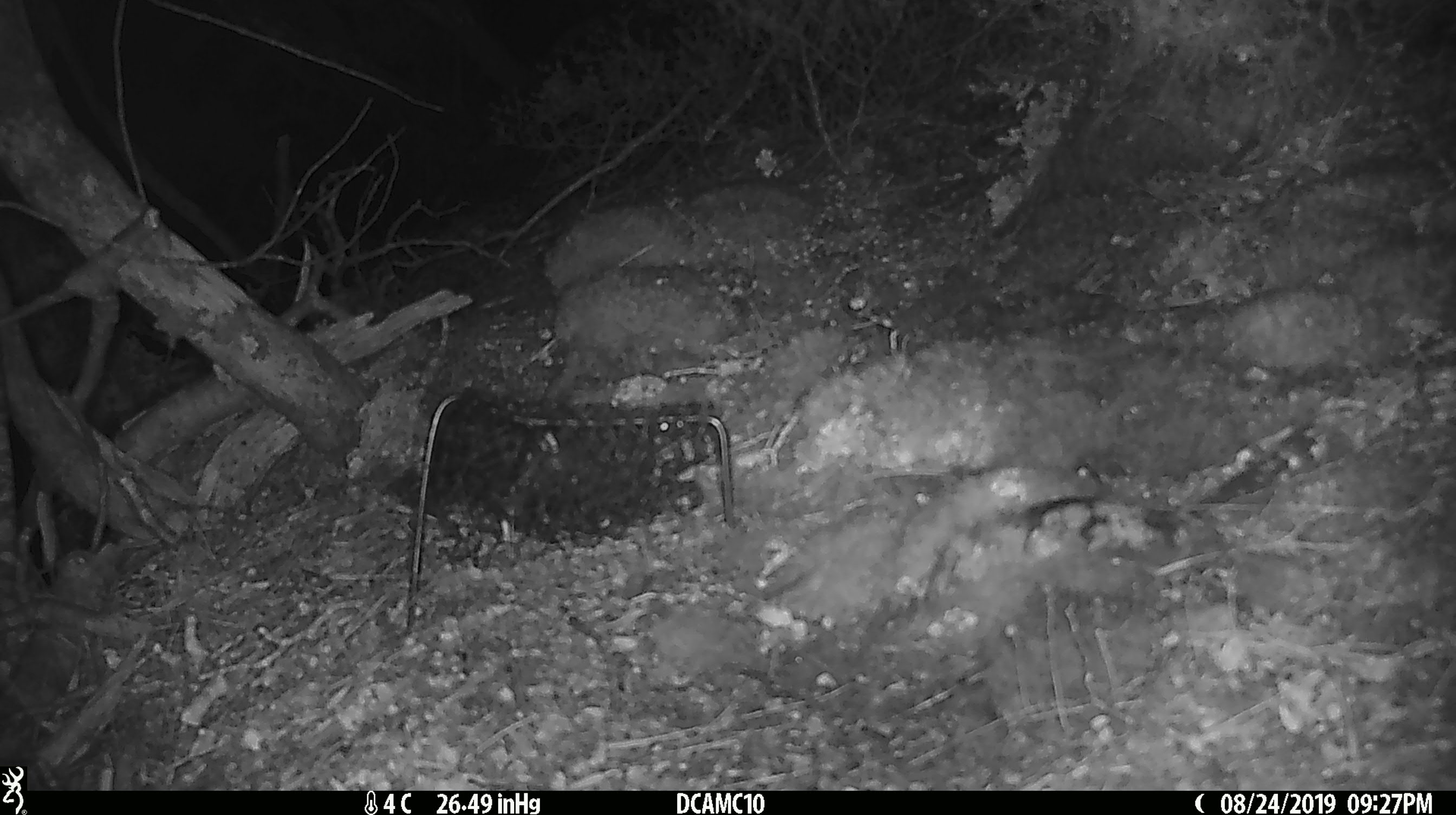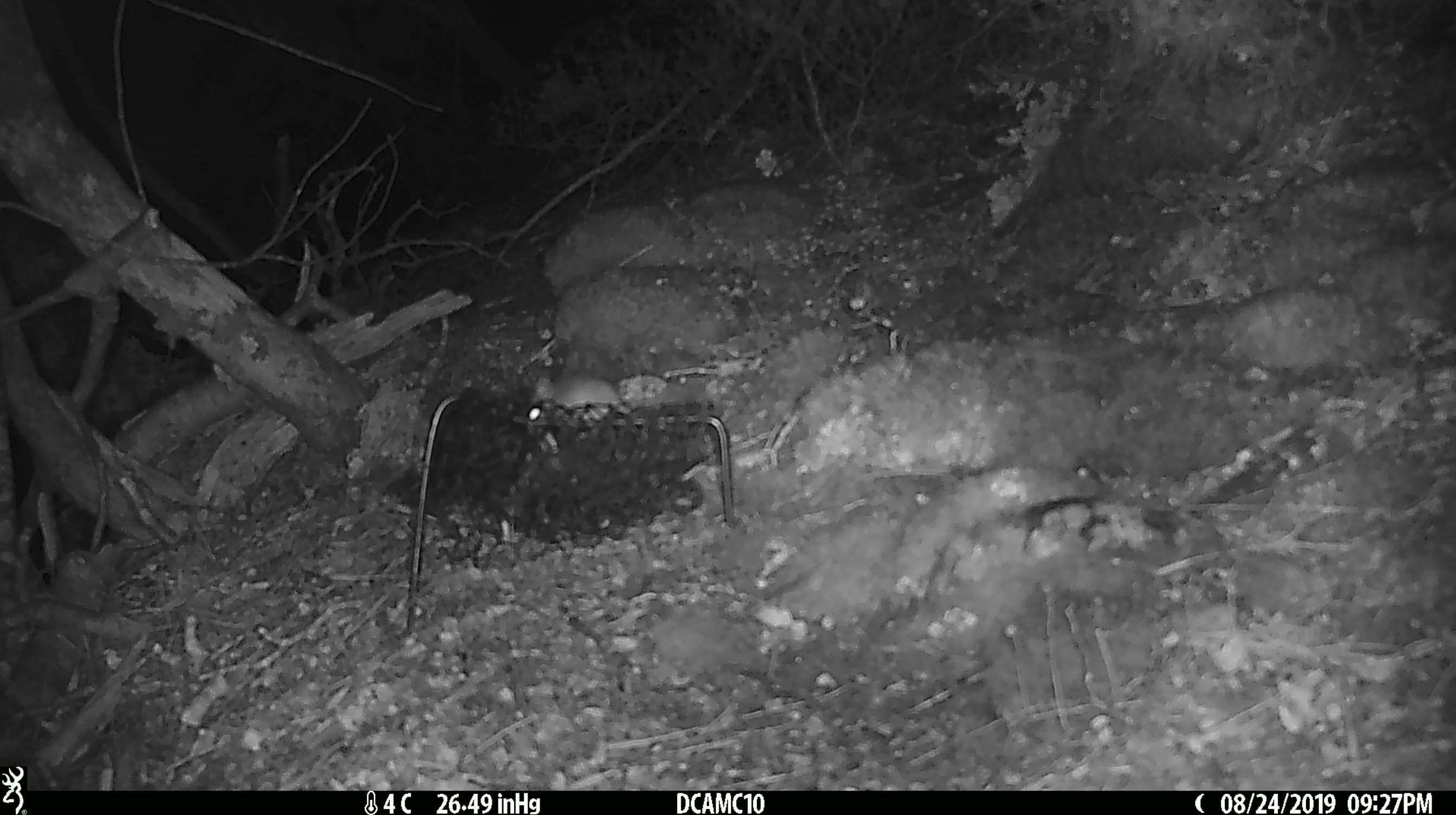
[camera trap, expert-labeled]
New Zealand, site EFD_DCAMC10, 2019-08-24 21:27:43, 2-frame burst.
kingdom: Animalia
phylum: Chordata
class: Mammalia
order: Rodentia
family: Muridae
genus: Mus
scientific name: Mus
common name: mouse